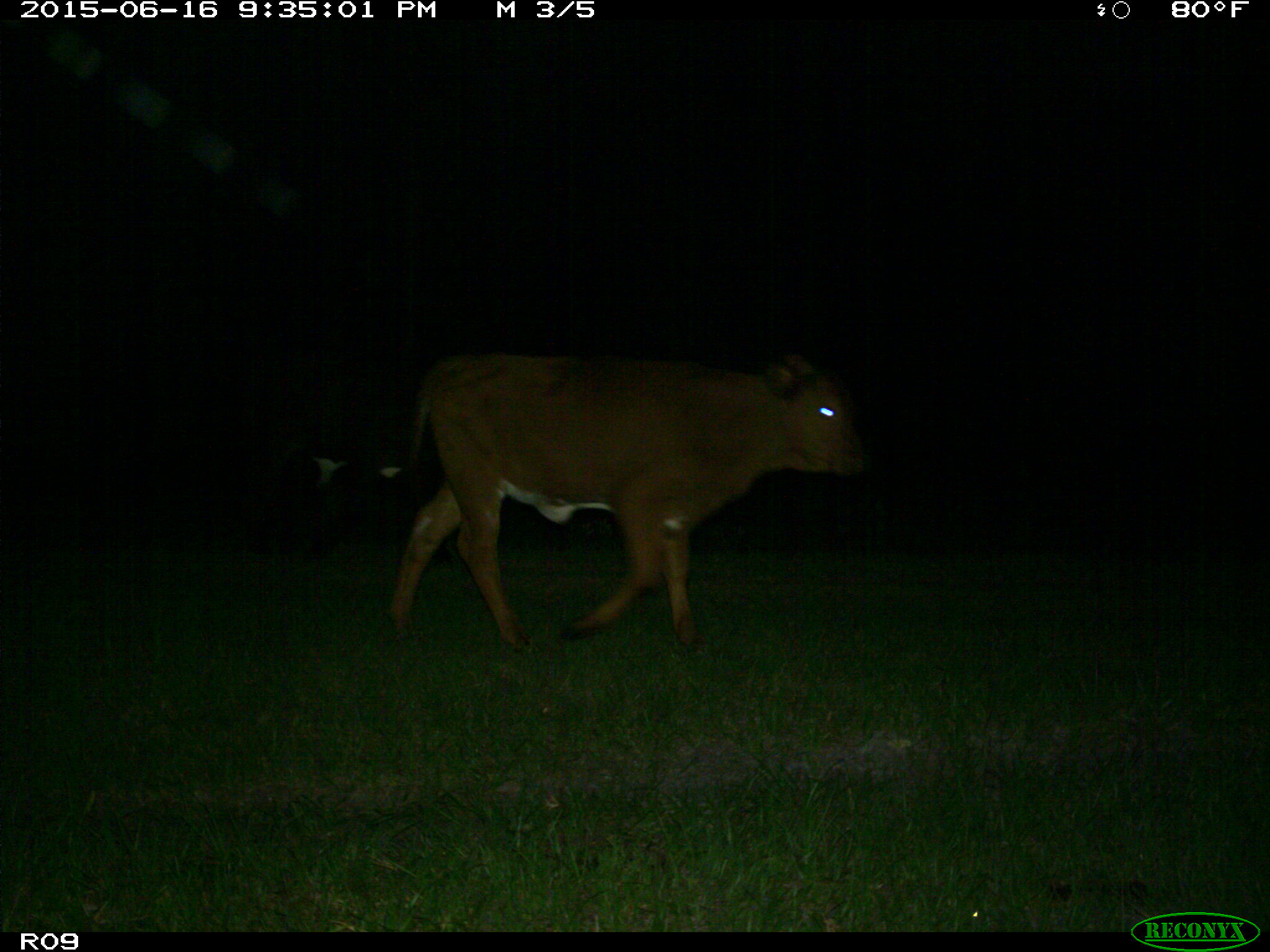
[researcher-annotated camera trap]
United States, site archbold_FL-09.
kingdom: Animalia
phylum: Chordata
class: Mammalia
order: Artiodactyla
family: Bovidae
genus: Bos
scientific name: Bos taurus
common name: domestic cow